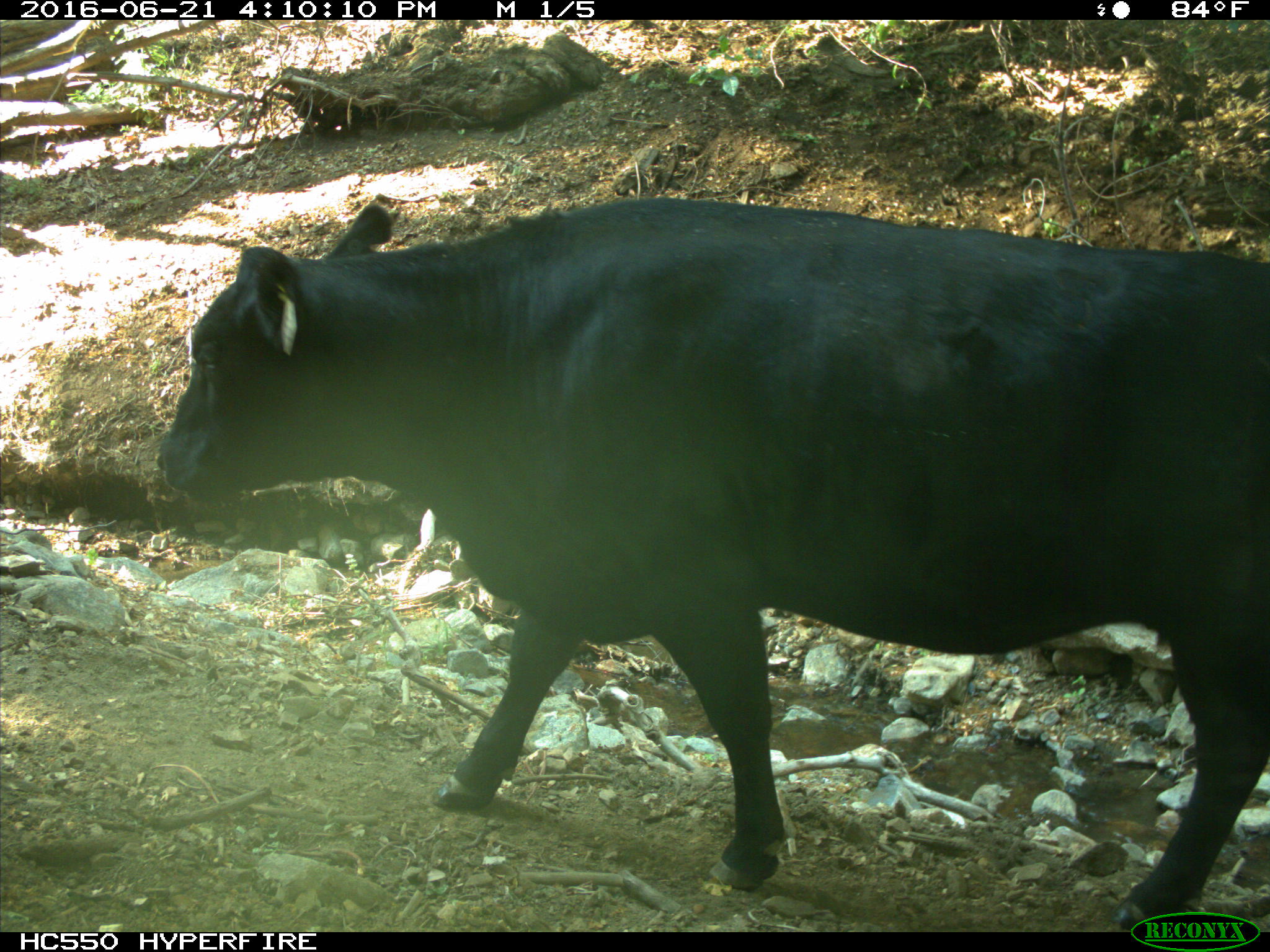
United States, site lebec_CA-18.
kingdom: Animalia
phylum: Chordata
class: Mammalia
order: Artiodactyla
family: Bovidae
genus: Bos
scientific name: Bos taurus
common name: domestic cow